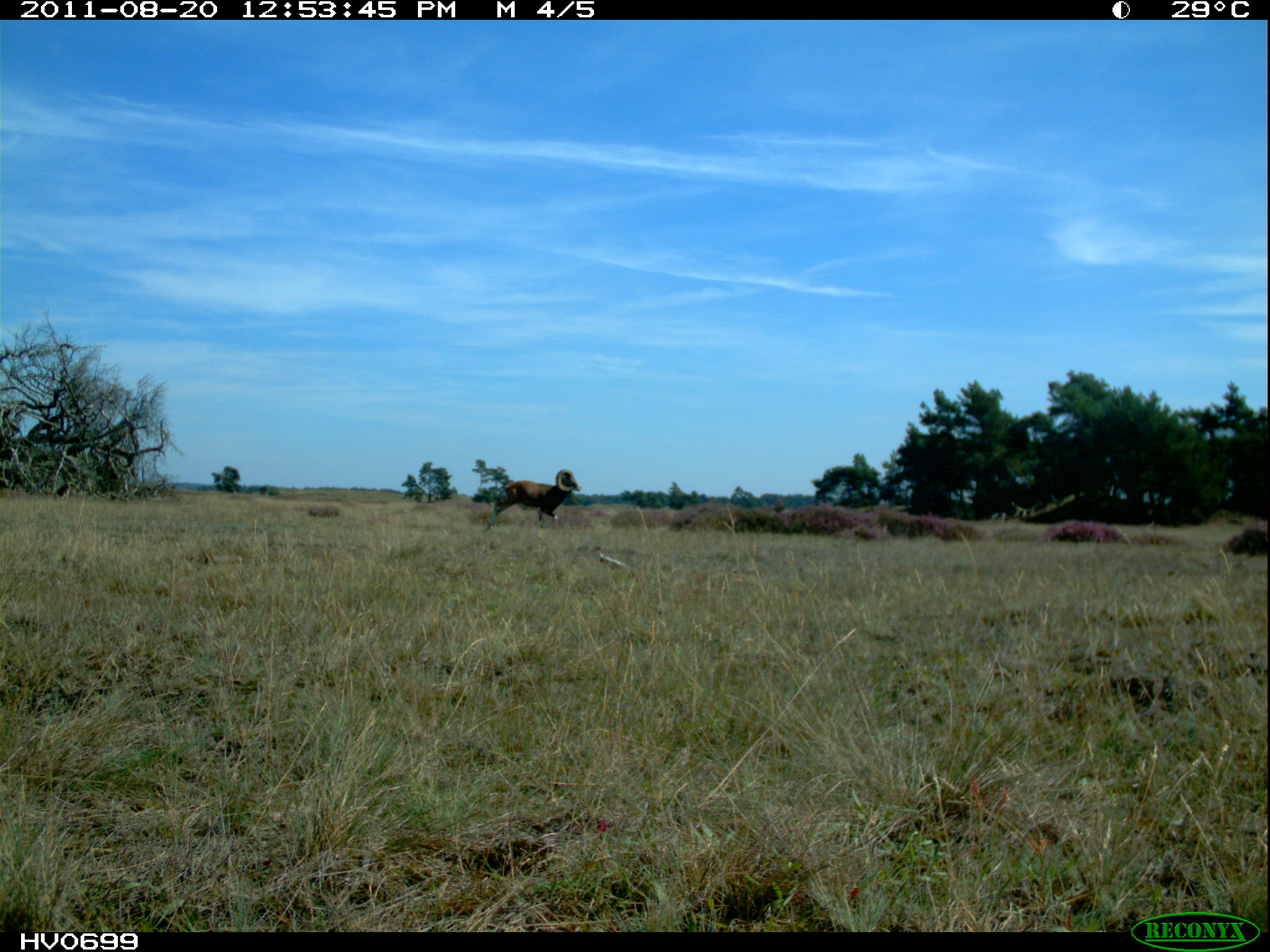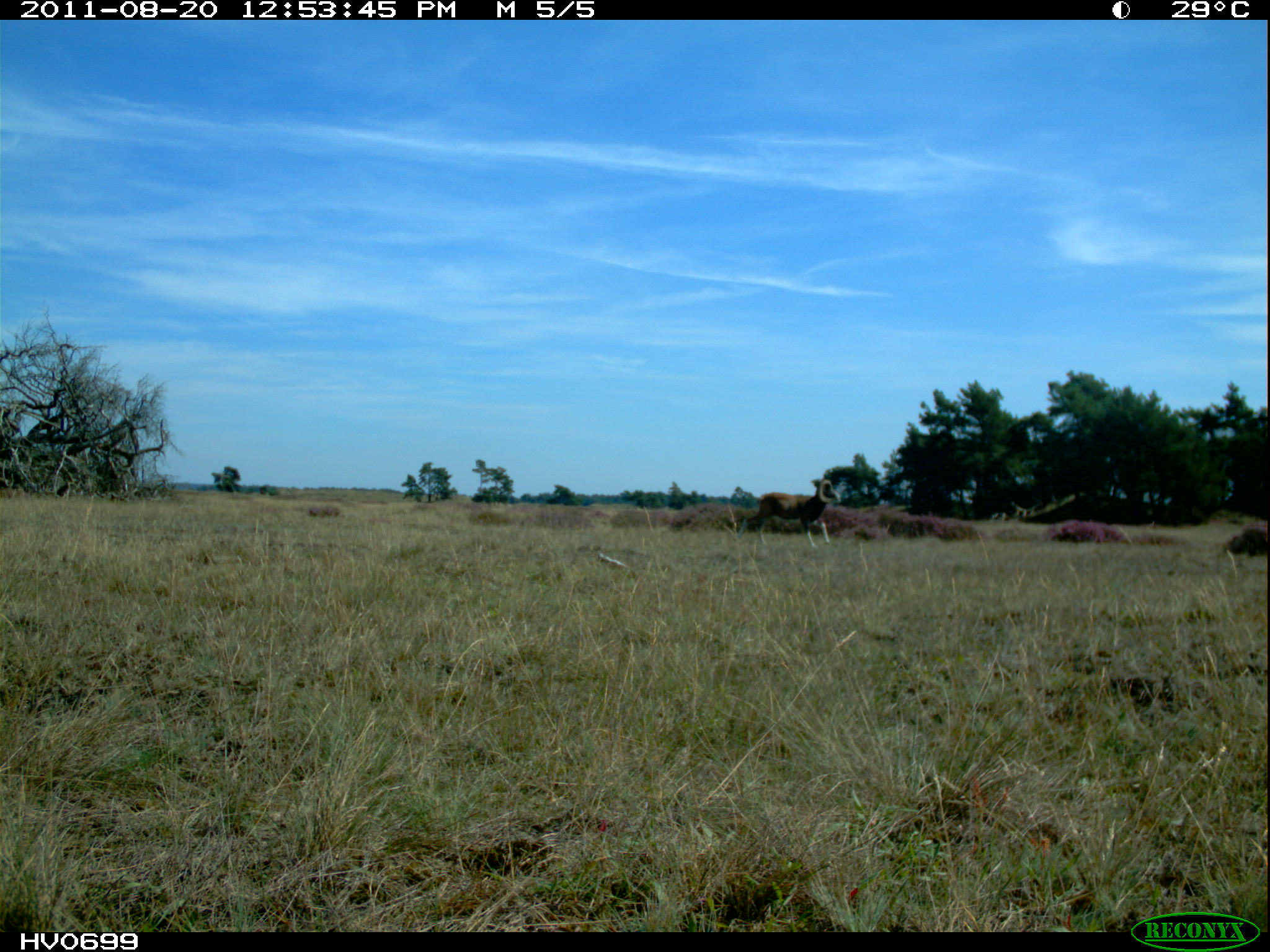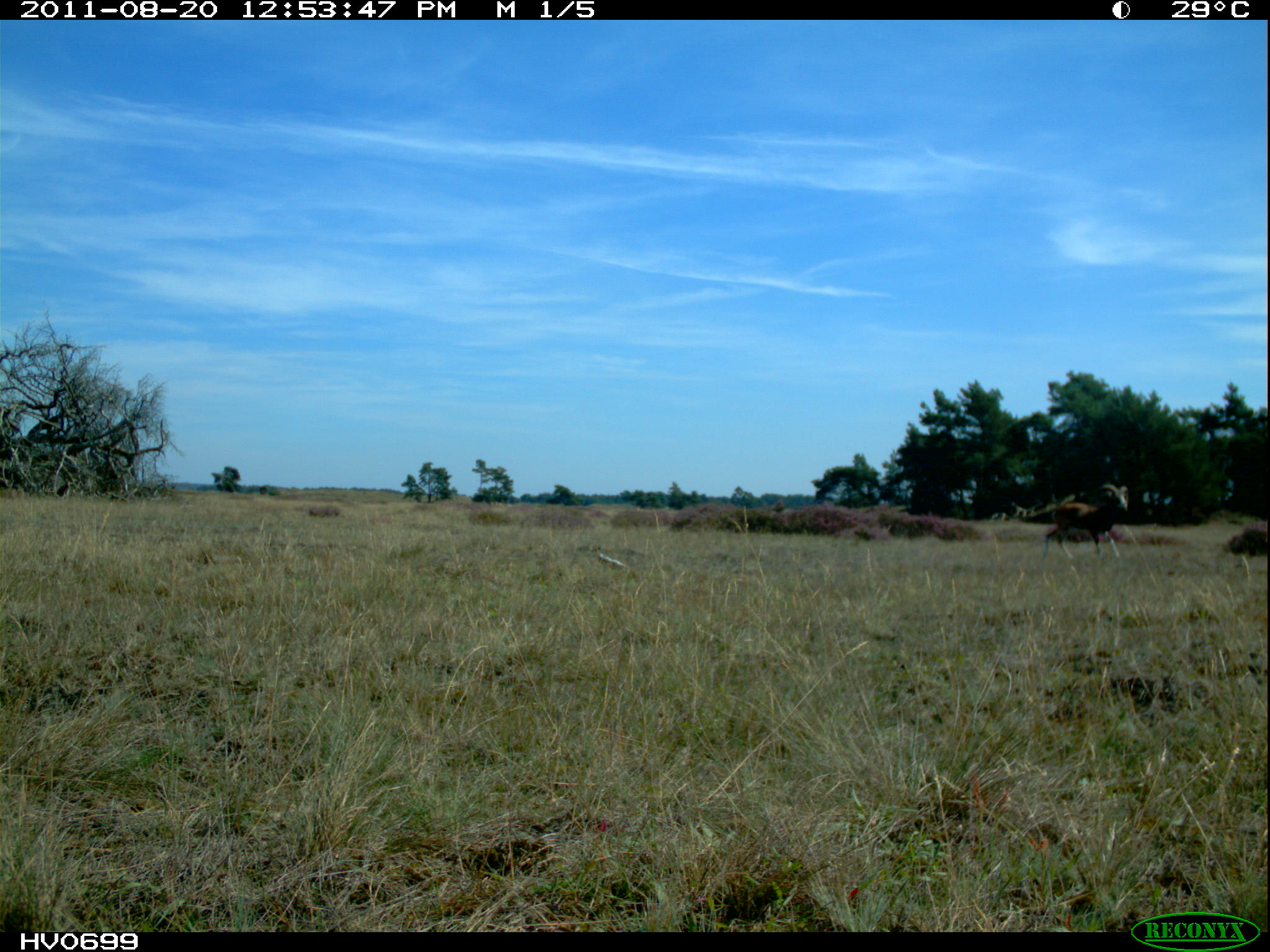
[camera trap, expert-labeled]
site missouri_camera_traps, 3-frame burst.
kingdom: Animalia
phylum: Chordata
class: Mammalia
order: Artiodactyla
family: Bovidae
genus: Ovis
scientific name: Ovis ammon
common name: mouflon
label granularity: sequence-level